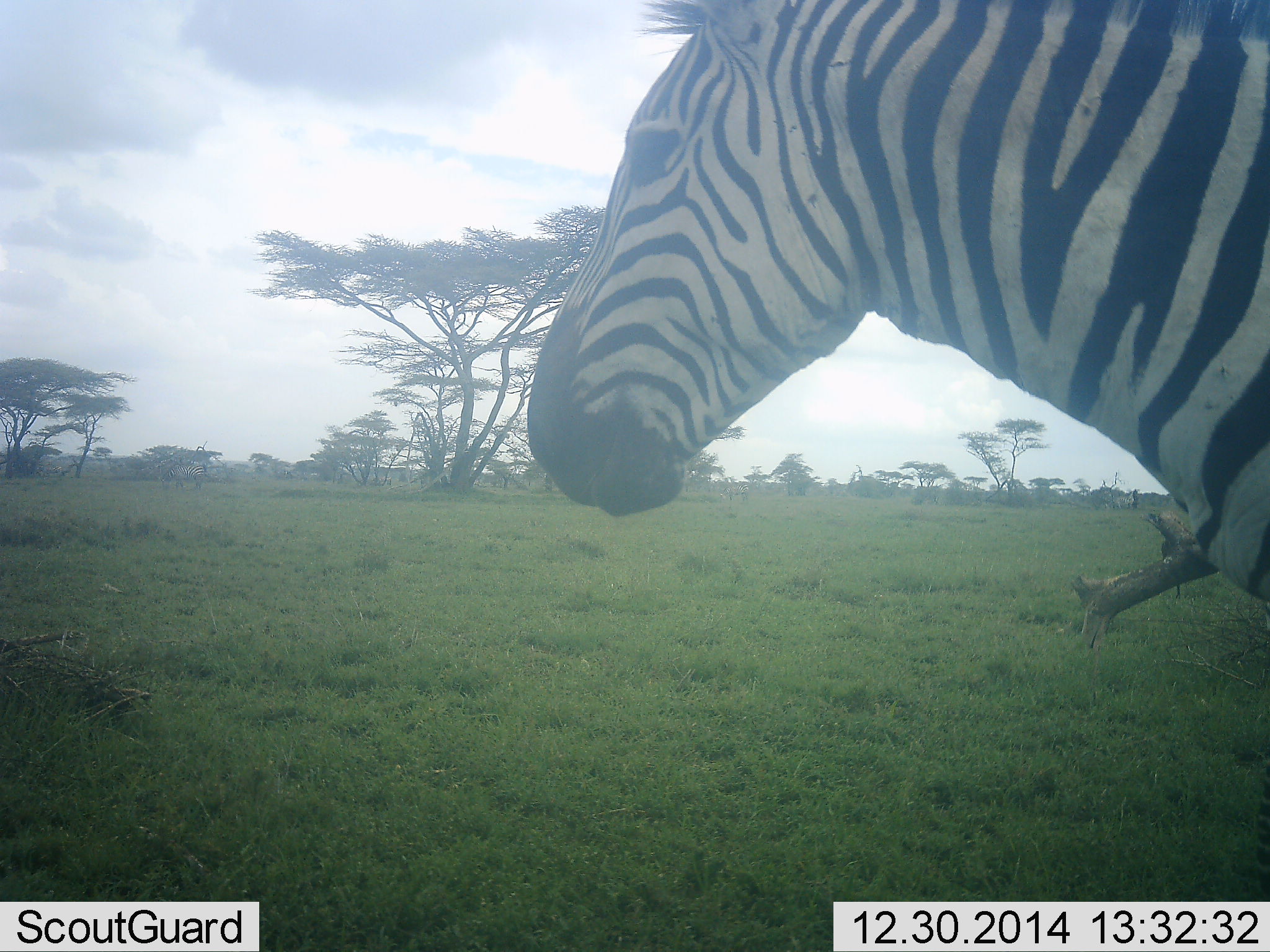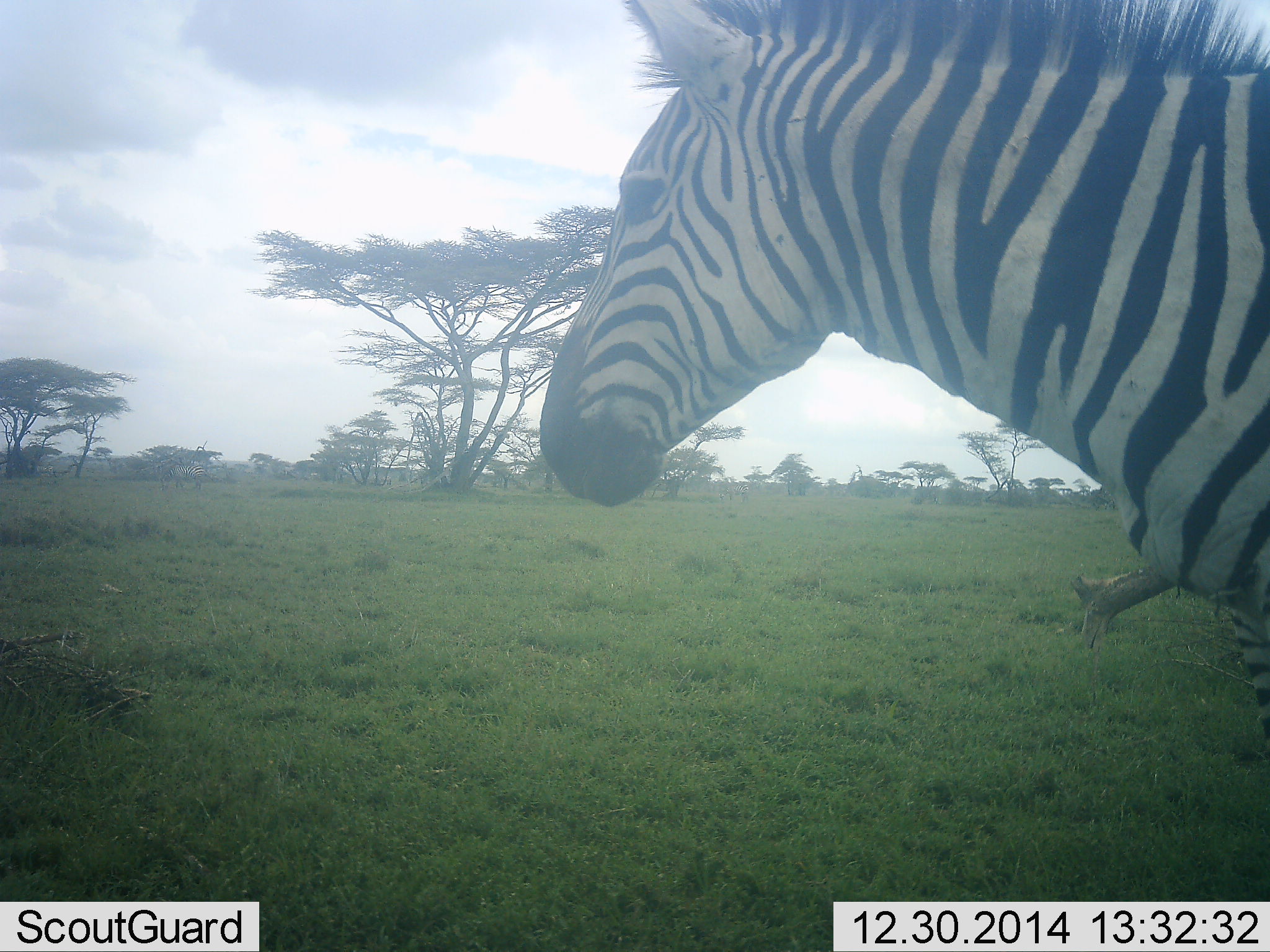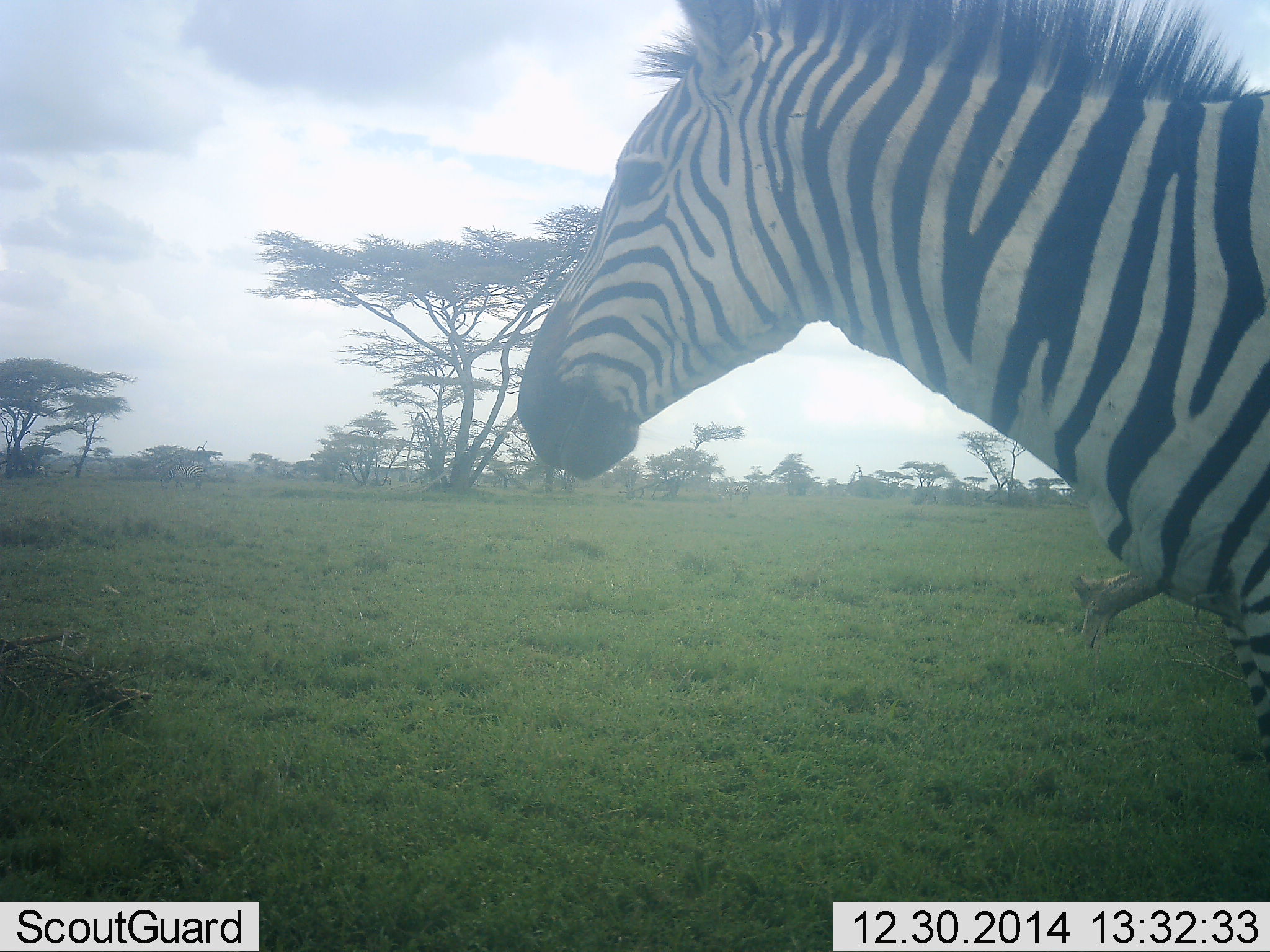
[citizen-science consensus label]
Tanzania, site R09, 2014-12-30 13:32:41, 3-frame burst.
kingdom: Animalia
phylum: Chordata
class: Mammalia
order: Perissodactyla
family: Equidae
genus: Equus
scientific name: Equus quagga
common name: plains zebra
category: zebra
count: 1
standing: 100%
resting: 0%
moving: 0%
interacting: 0%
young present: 0%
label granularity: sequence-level